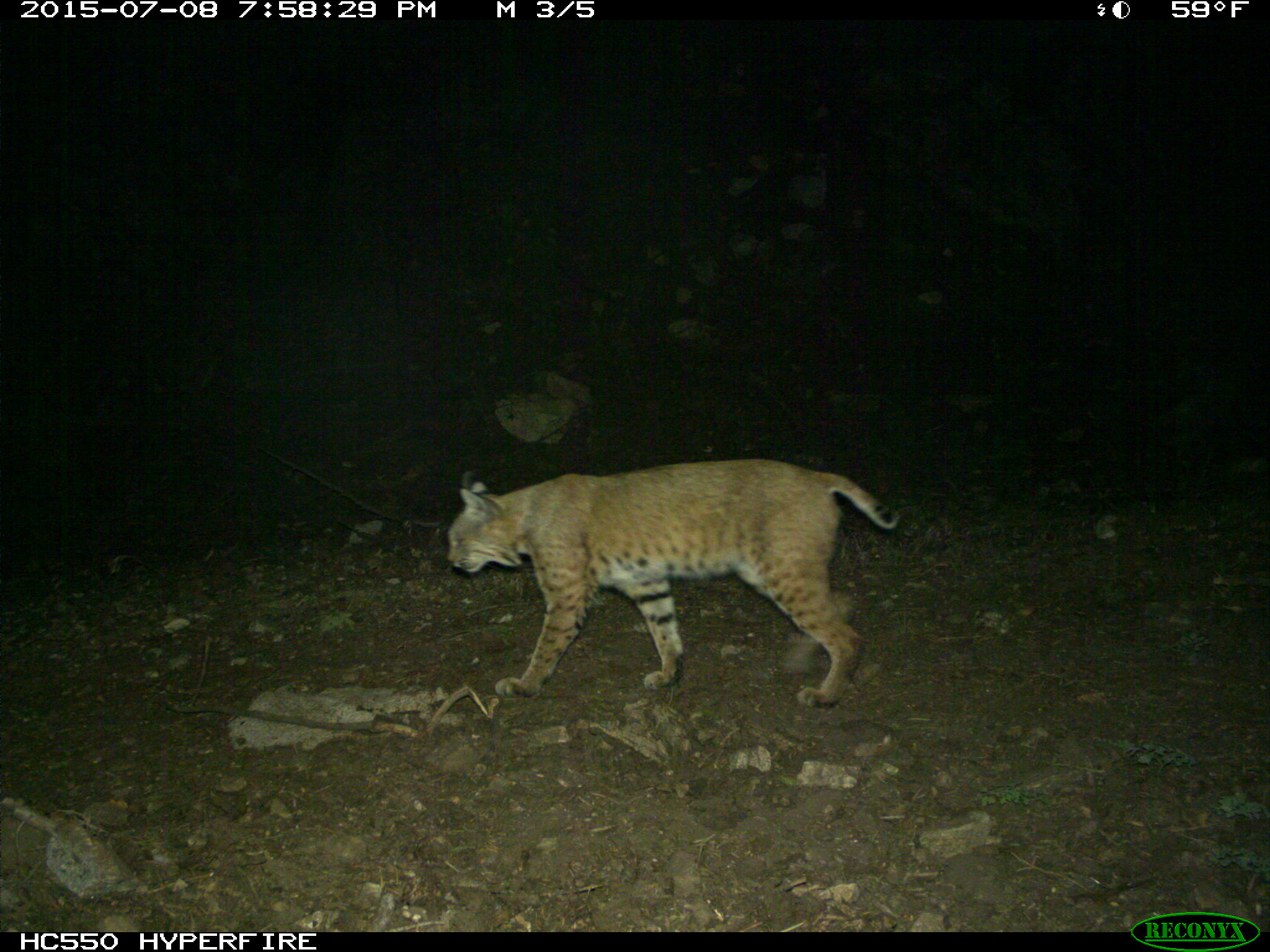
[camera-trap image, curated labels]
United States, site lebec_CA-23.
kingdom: Animalia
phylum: Chordata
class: Mammalia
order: Carnivora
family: Felidae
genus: Lynx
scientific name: Lynx rufus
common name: bobcat